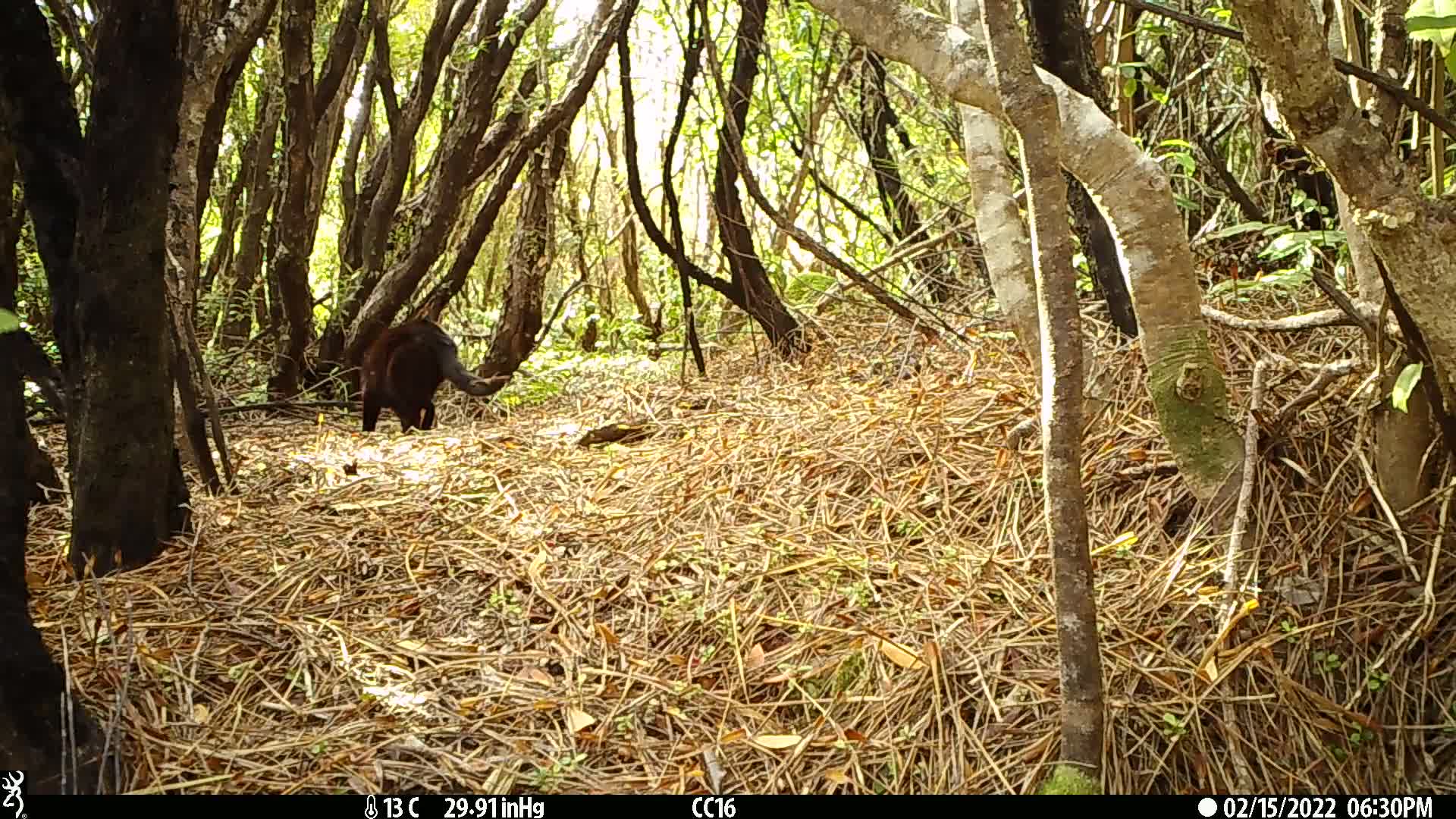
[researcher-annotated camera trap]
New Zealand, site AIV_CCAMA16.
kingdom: Animalia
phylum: Chordata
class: Mammalia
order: Carnivora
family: Felidae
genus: Felis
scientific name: Felis catus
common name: domestic cat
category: cat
Cat (domestic cat) (Felis catus).